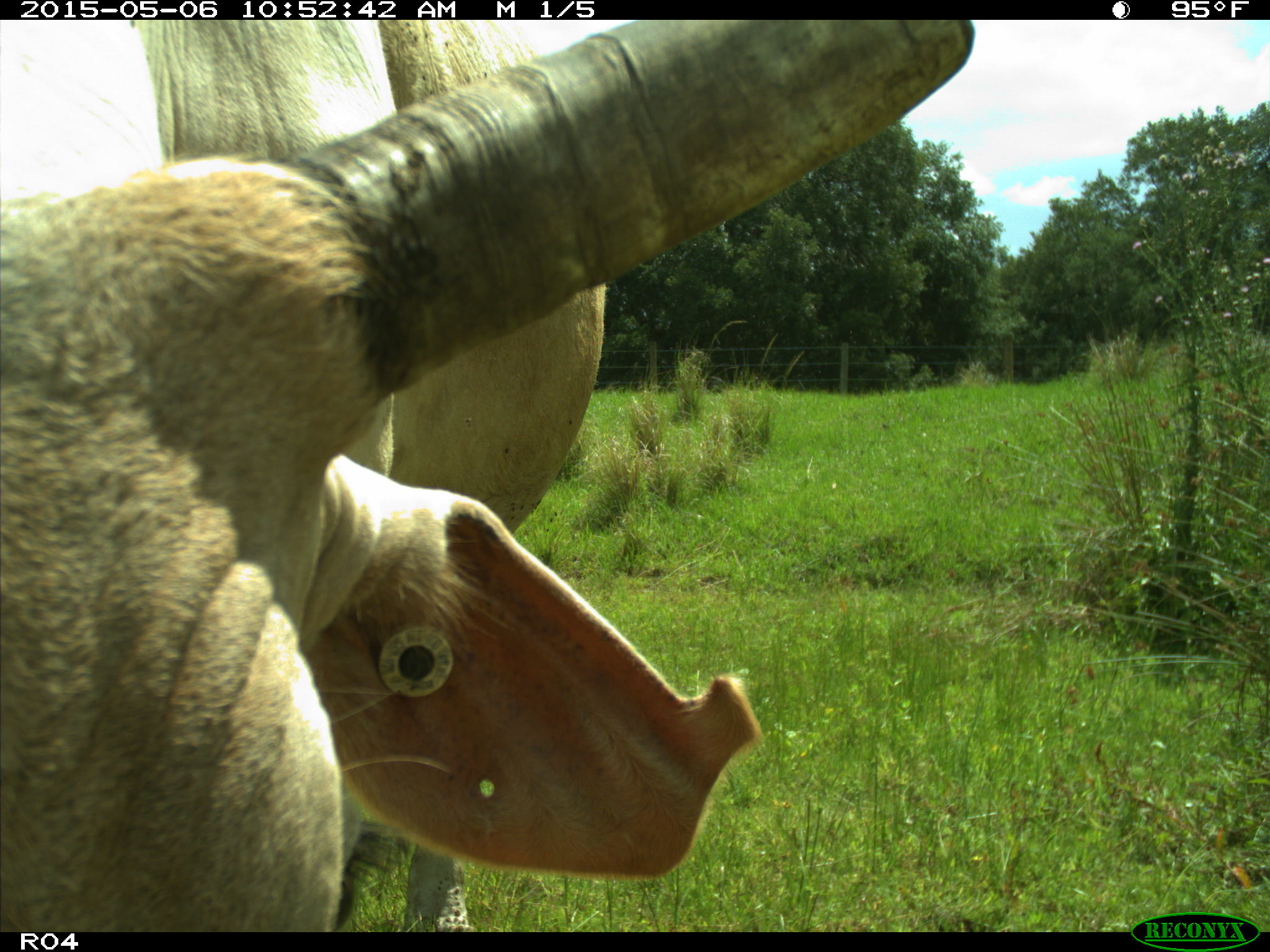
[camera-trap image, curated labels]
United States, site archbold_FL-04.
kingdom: Animalia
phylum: Chordata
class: Mammalia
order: Artiodactyla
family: Bovidae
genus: Bos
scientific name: Bos taurus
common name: domestic cow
Bos taurus (domestic cow).